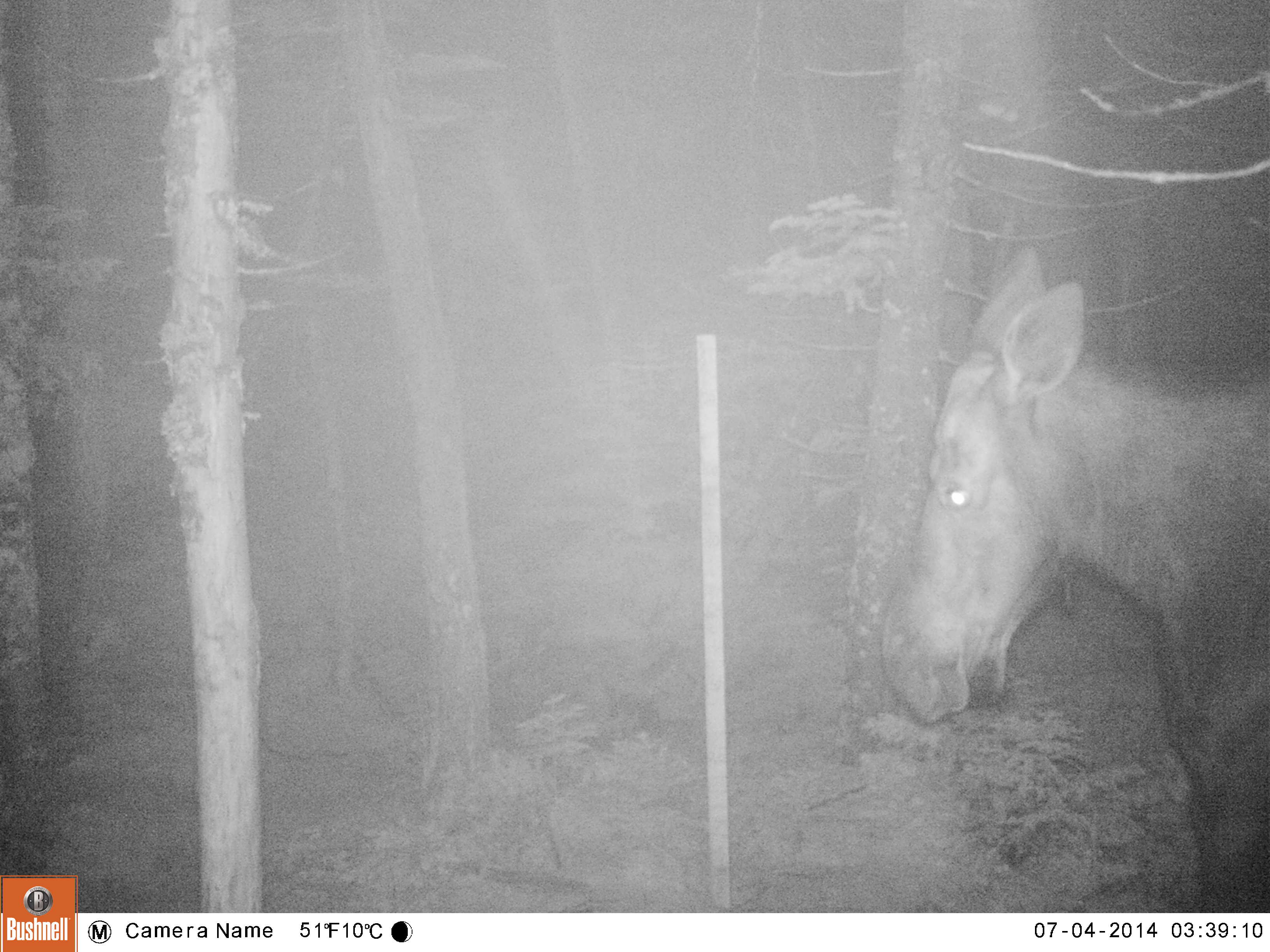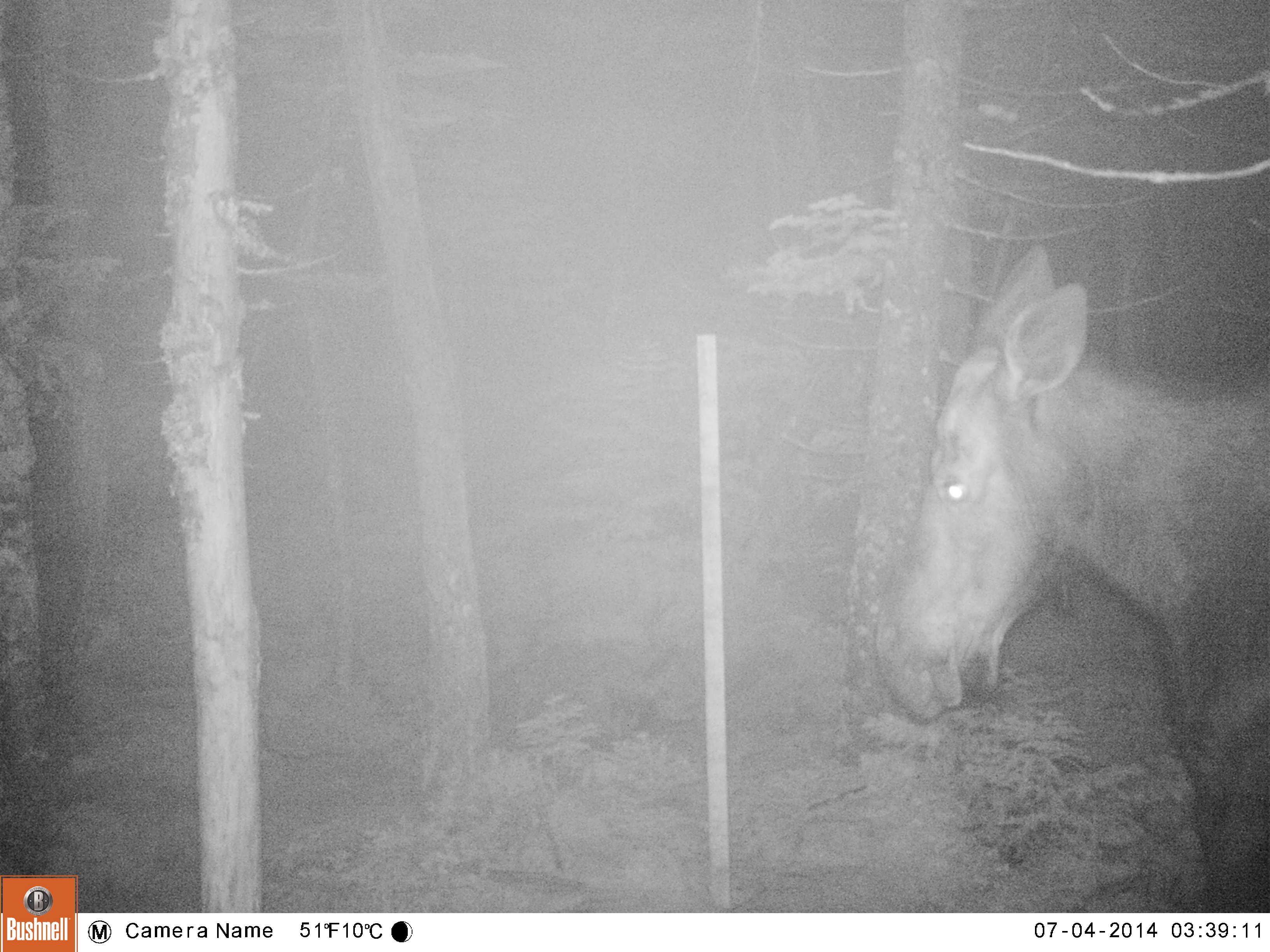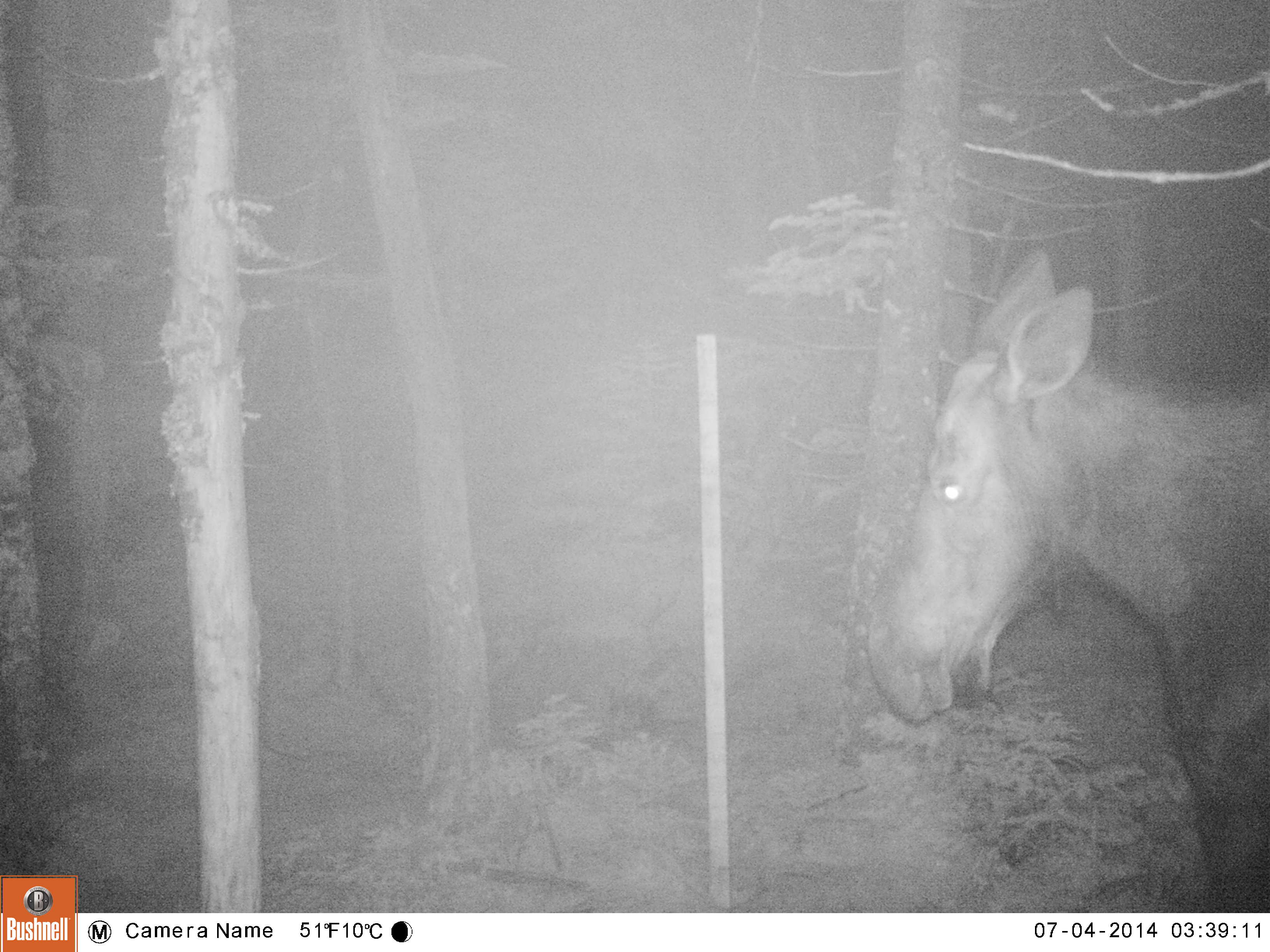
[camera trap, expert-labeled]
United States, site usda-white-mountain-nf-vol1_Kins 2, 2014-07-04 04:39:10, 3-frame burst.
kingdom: Animalia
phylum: Chordata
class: Mammalia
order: Artiodactyla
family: Cervidae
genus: Alces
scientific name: Alces alces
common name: moose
Moose (Alces alces).